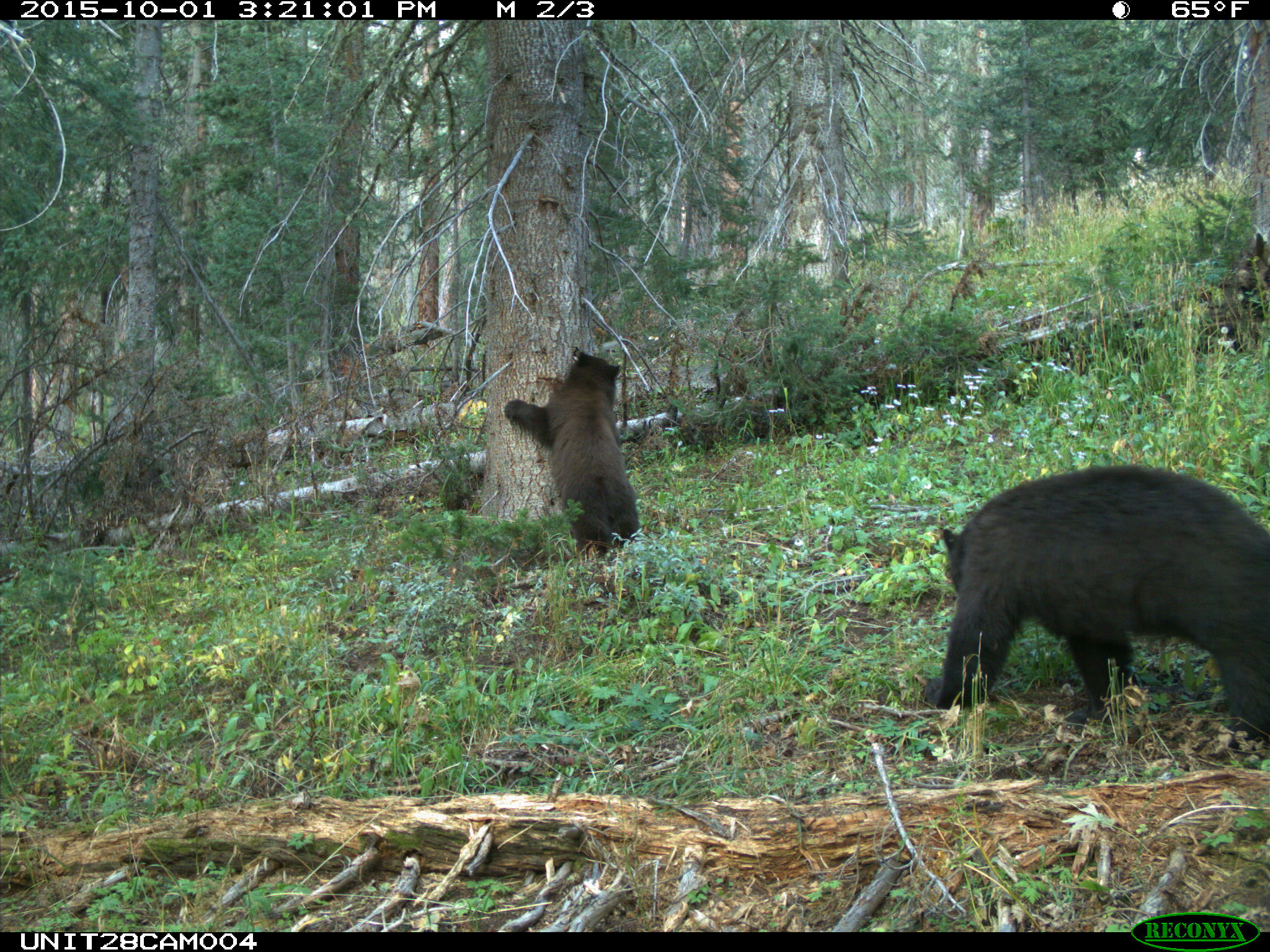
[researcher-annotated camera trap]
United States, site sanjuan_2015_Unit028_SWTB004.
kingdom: Animalia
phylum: Chordata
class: Mammalia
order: Carnivora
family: Ursidae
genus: Ursus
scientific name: Ursus americanus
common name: american black bear